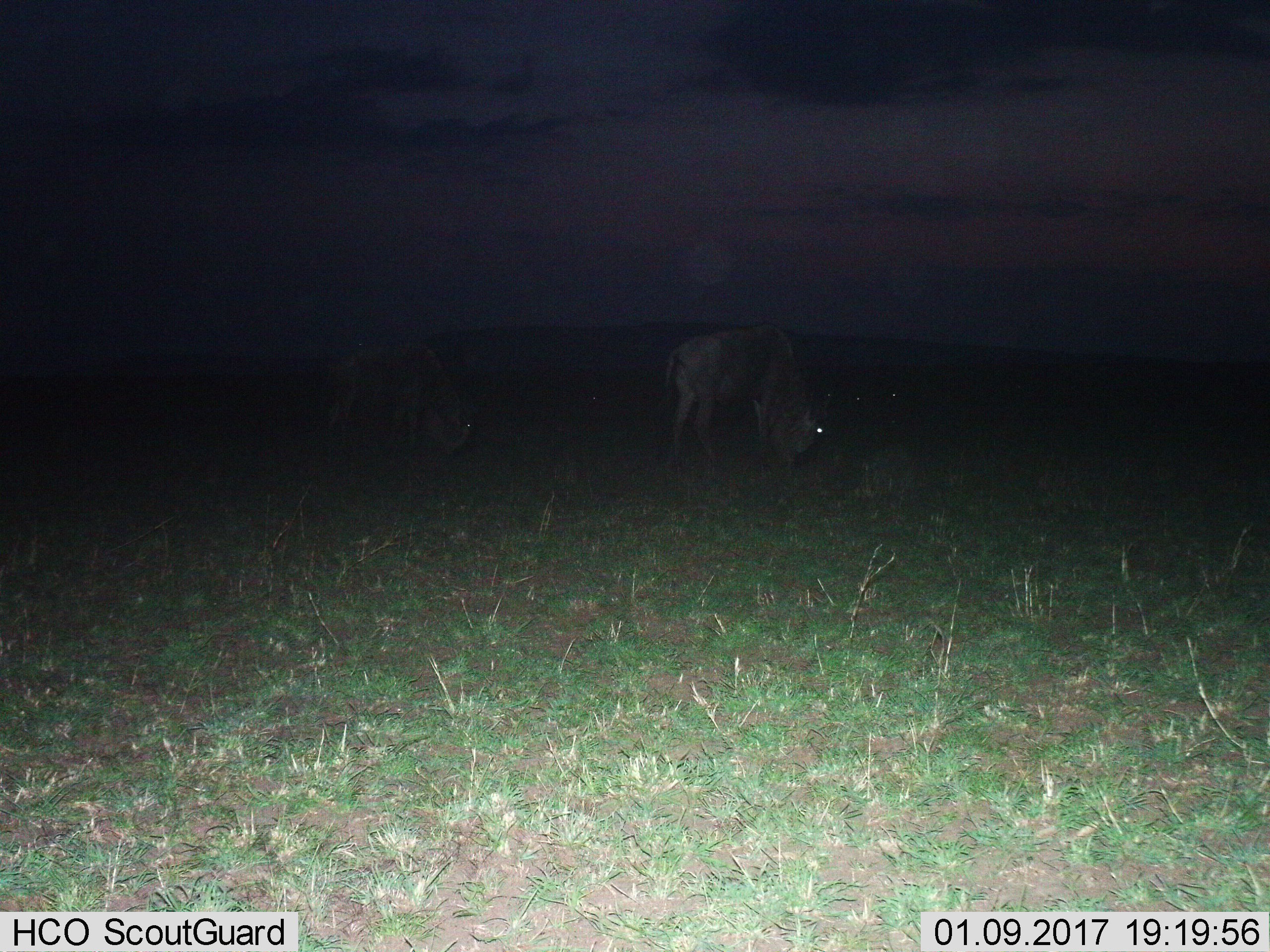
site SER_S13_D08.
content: unidentified animal